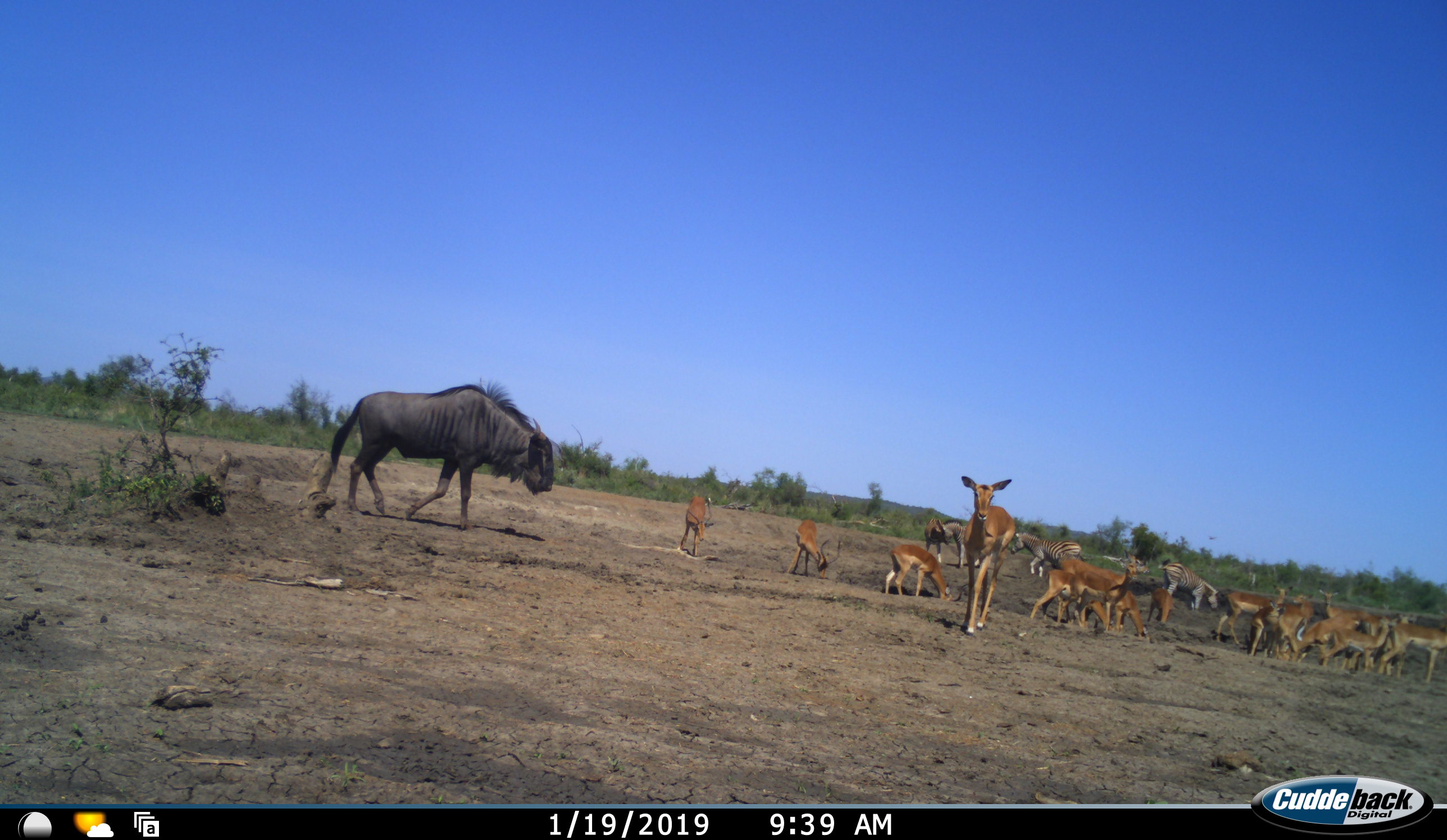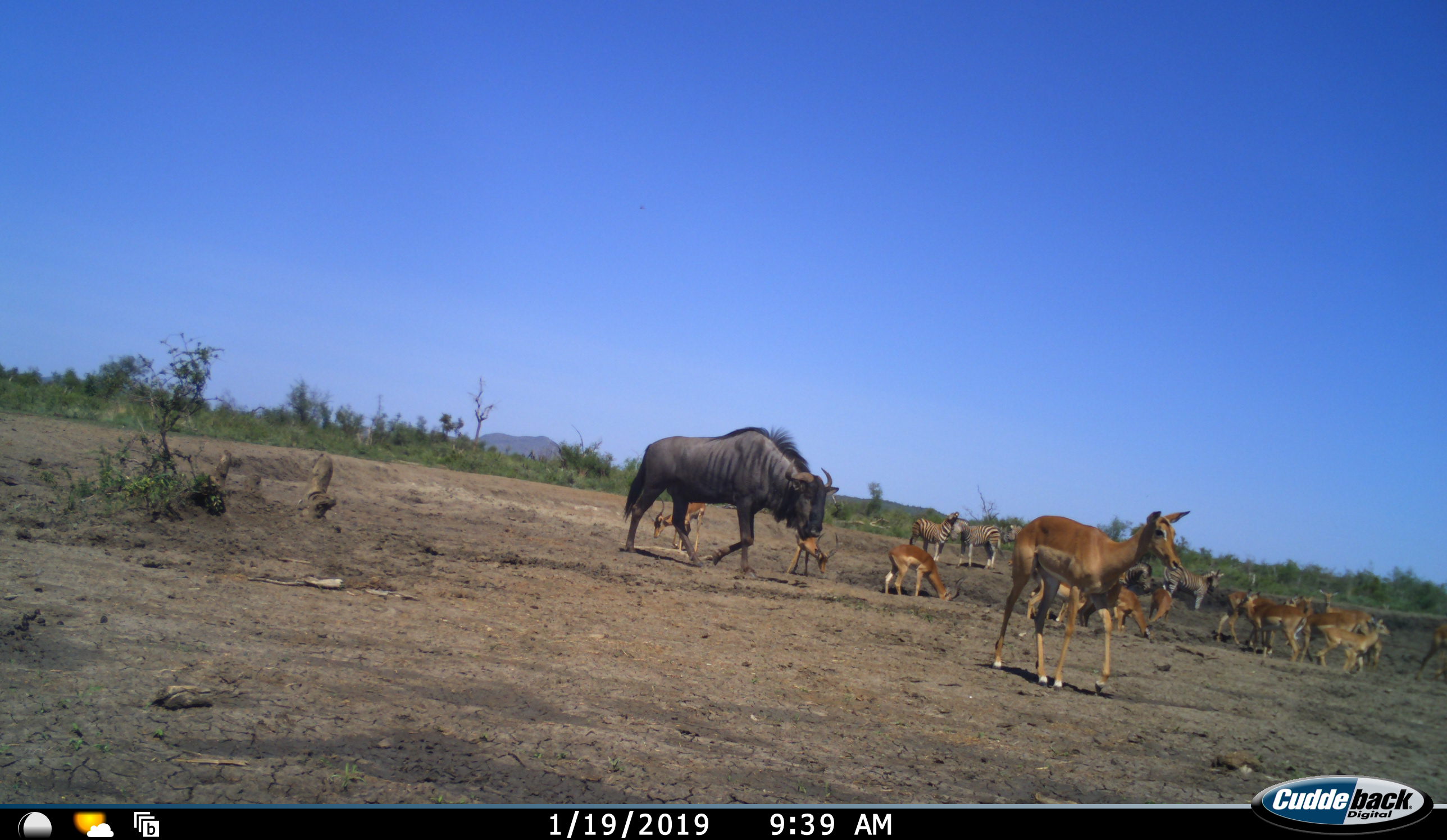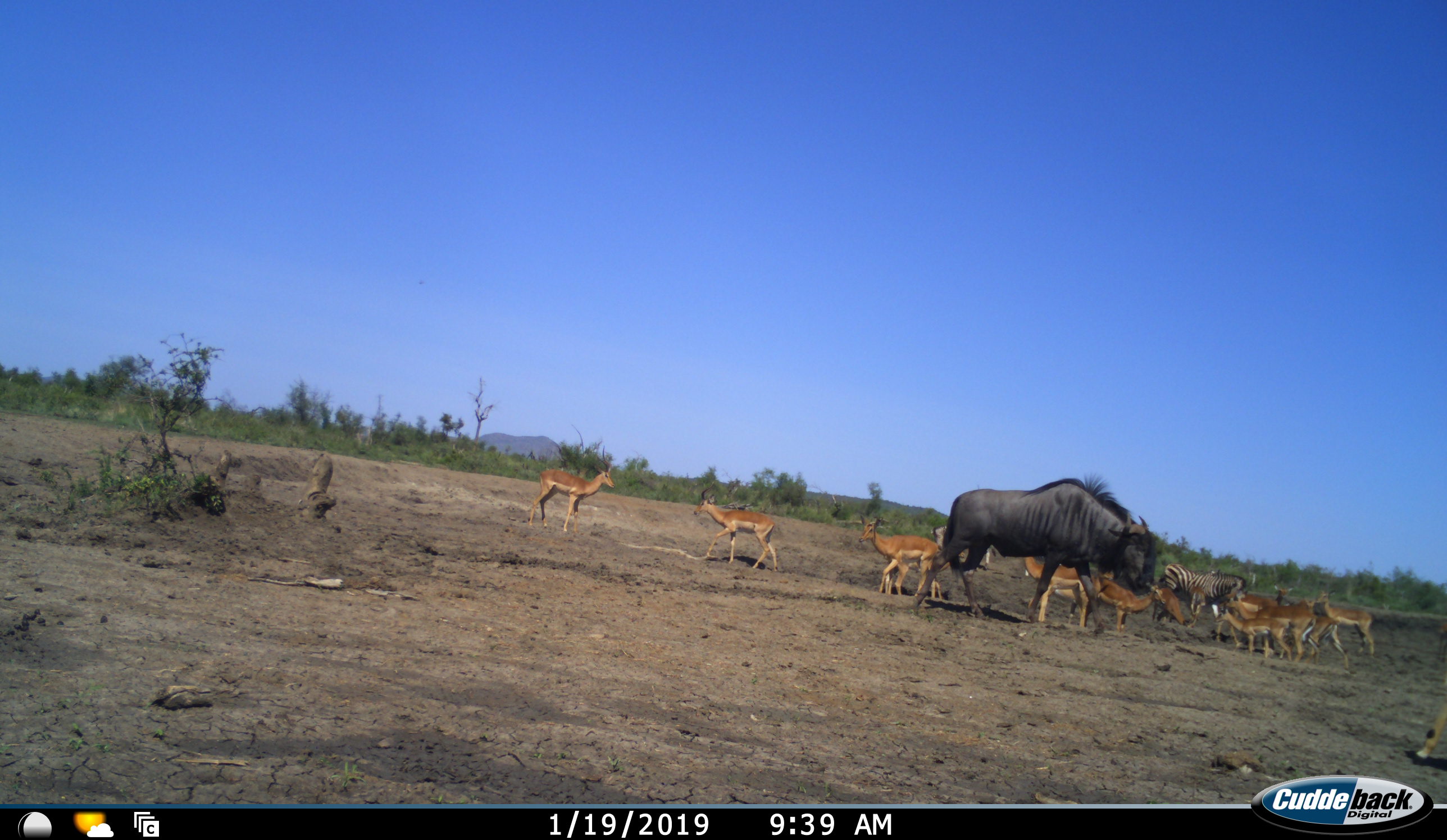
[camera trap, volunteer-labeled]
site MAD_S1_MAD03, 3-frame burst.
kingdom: Animalia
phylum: Chordata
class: Mammalia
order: Artiodactyla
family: Bovidae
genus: Aepyceros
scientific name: Aepyceros melampus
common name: impala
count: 11-50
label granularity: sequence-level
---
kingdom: Animalia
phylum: Chordata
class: Mammalia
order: Artiodactyla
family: Bovidae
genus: Connochaetes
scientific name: Connochaetes taurinus taurinus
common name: blue wildebeest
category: wildebeestblue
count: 1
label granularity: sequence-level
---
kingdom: Animalia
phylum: Chordata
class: Mammalia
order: Perissodactyla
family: Equidae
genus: Equus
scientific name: Equus quagga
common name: plains zebra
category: zebraplains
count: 5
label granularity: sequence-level